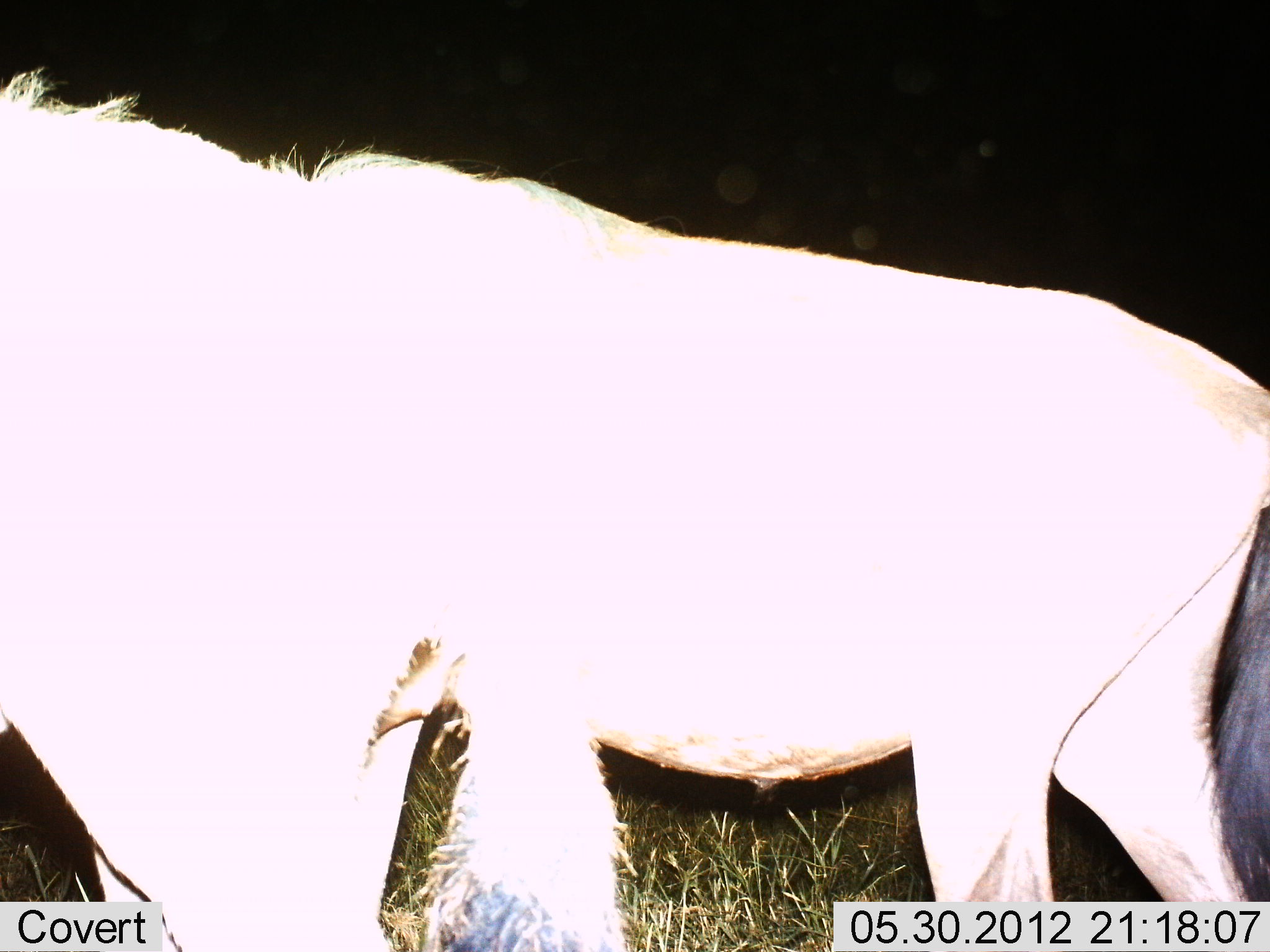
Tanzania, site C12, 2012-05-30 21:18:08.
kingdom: Animalia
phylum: Chordata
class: Mammalia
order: Artiodactyla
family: Bovidae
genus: Connochaetes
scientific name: Connochaetes taurinus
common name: blue wildebeest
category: wildebeest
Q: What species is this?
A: Wildebeest (blue wildebeest) (Connochaetes taurinus).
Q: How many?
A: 1.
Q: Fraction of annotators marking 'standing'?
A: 90%.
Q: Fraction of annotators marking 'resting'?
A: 0%.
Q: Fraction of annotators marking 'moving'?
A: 10%.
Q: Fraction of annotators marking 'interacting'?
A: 0%.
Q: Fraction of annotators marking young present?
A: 0%.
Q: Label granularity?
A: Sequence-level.